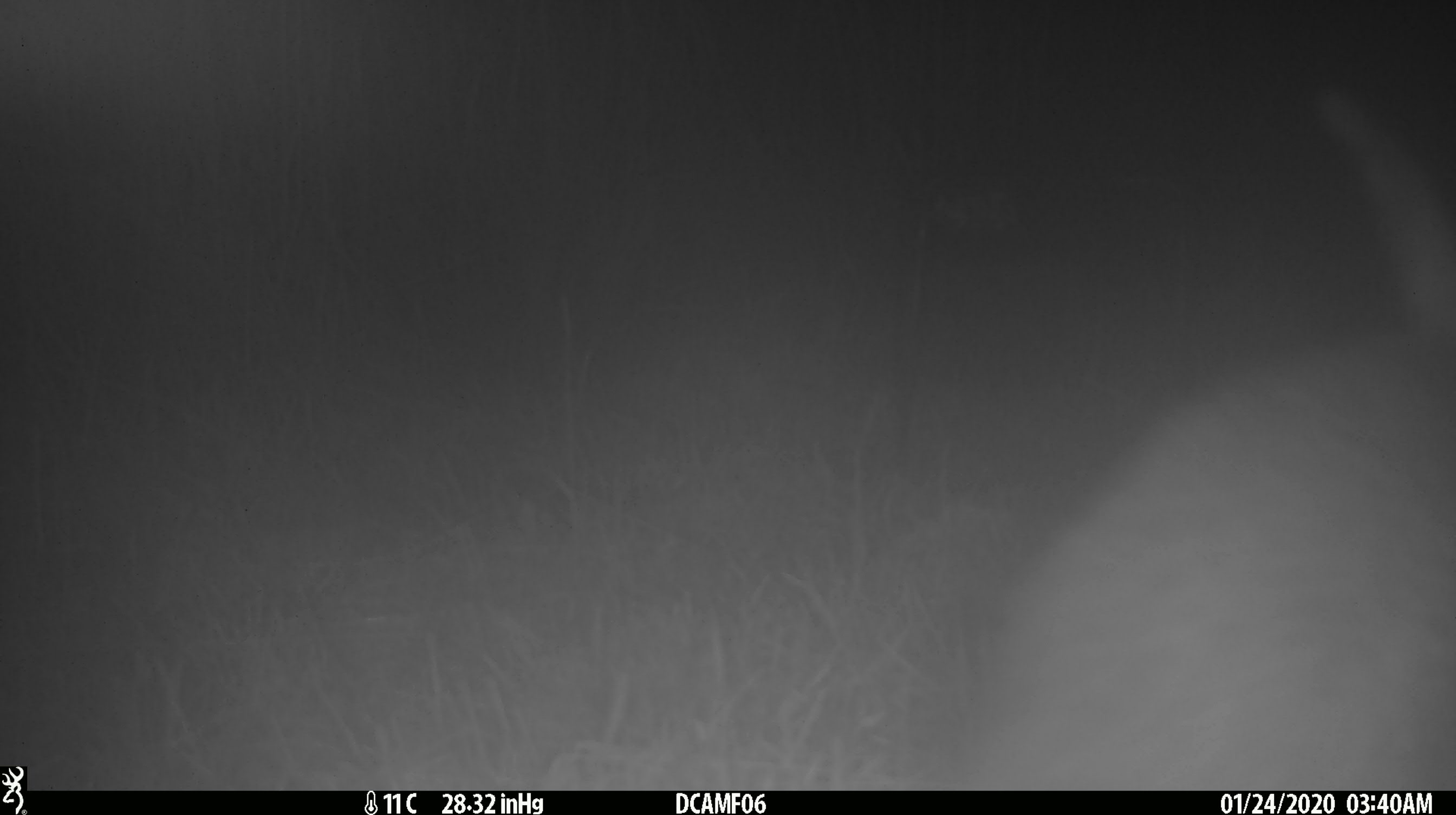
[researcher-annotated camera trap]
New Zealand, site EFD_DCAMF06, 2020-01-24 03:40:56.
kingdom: Animalia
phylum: Chordata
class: Mammalia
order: Lagomorpha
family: Leporidae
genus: Oryctolagus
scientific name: Oryctolagus cuniculus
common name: european rabbit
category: rabbit